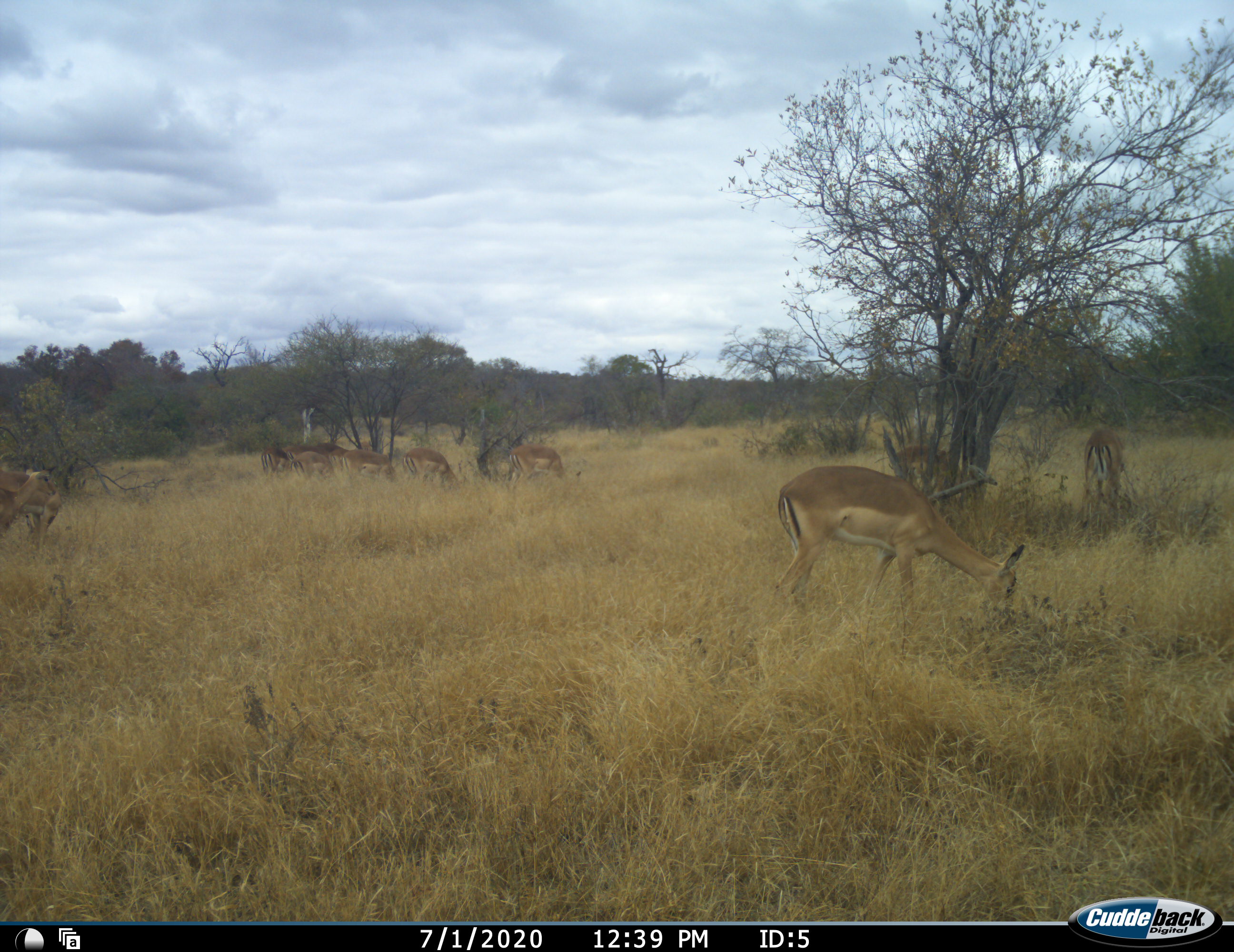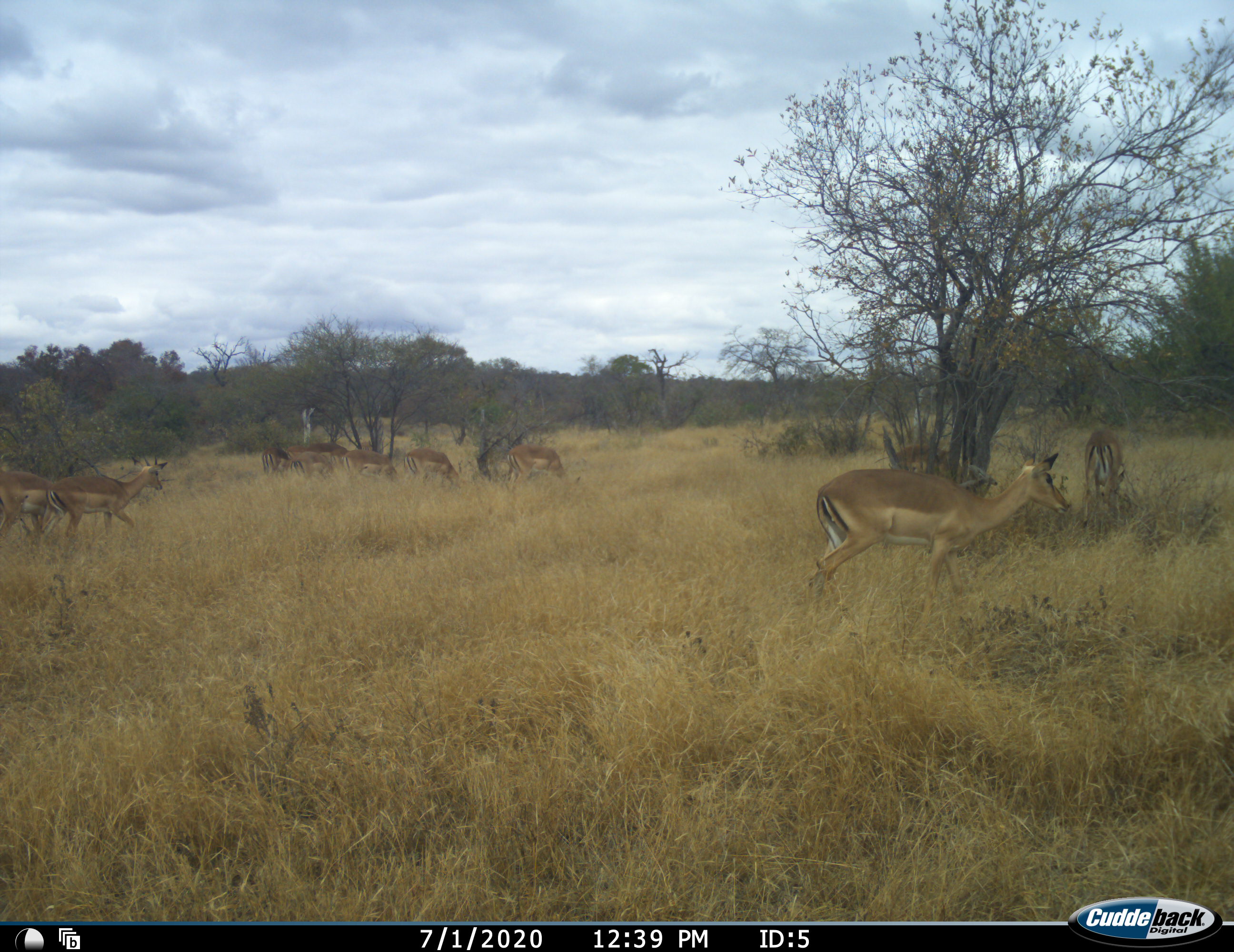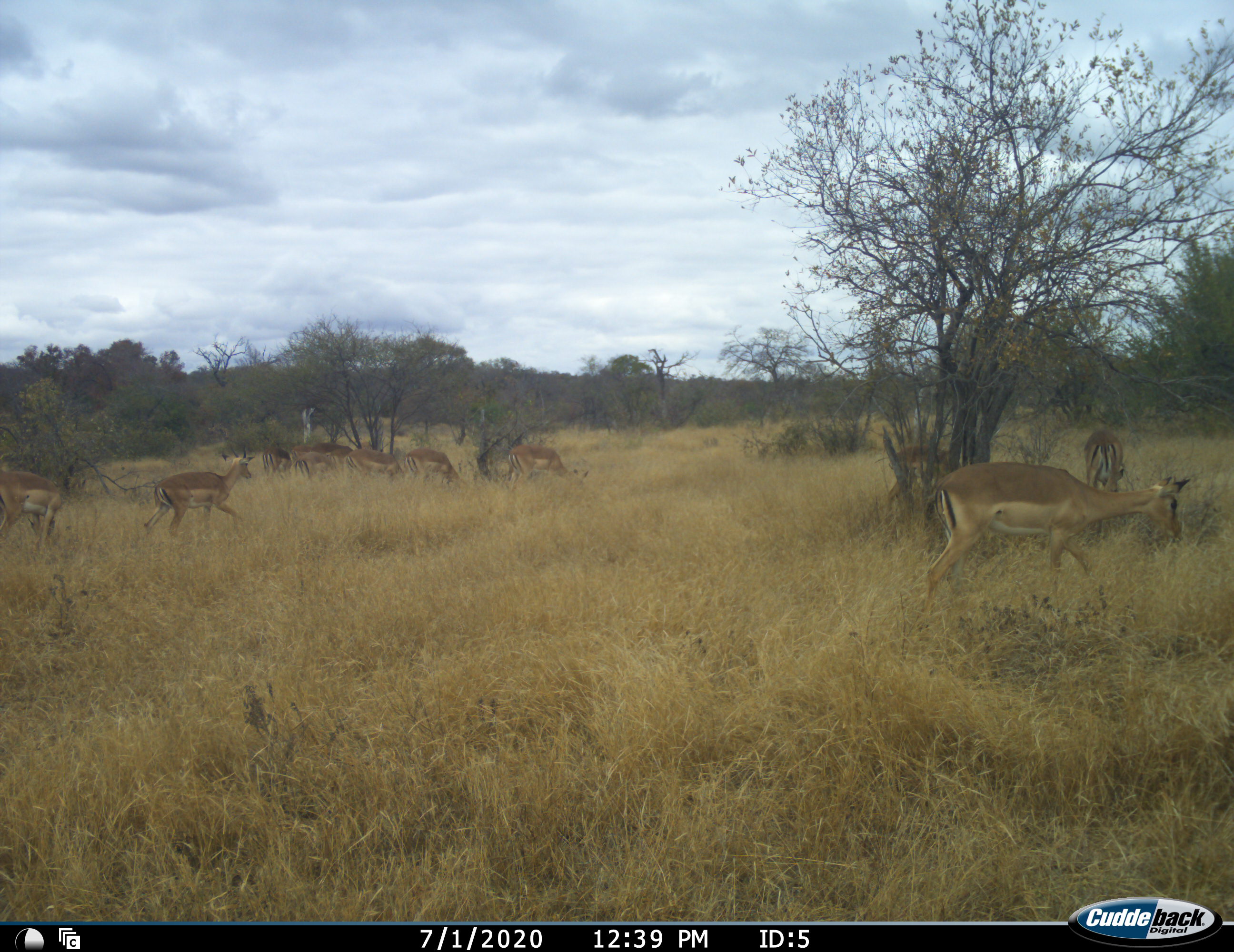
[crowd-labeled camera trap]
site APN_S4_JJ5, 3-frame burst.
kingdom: Animalia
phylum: Chordata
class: Mammalia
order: Artiodactyla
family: Bovidae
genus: Aepyceros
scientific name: Aepyceros melampus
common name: impala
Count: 11-50.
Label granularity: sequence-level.